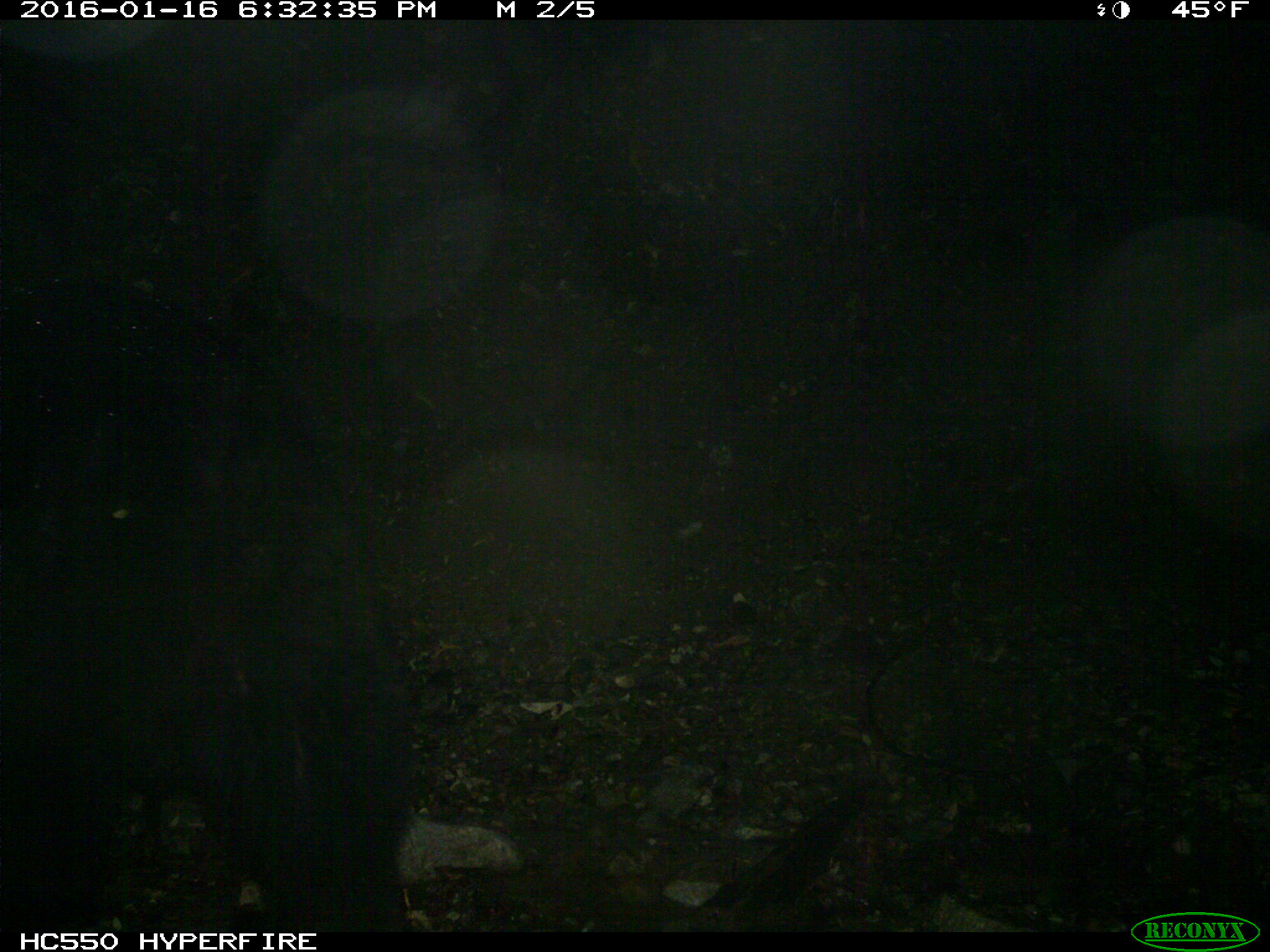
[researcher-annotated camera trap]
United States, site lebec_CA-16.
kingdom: Animalia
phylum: Chordata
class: Mammalia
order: Carnivora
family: Ursidae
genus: Ursus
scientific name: Ursus americanus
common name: american black bear